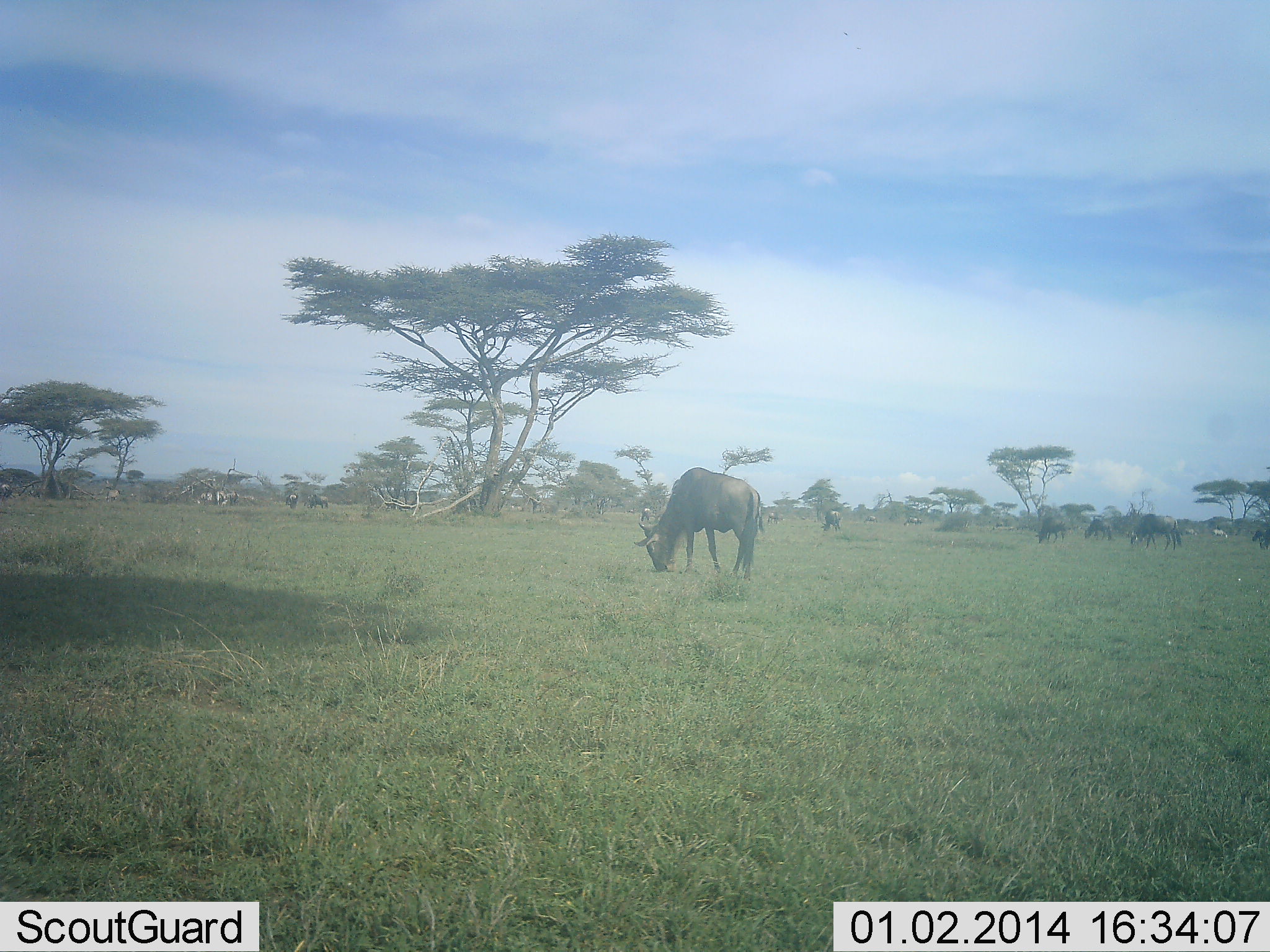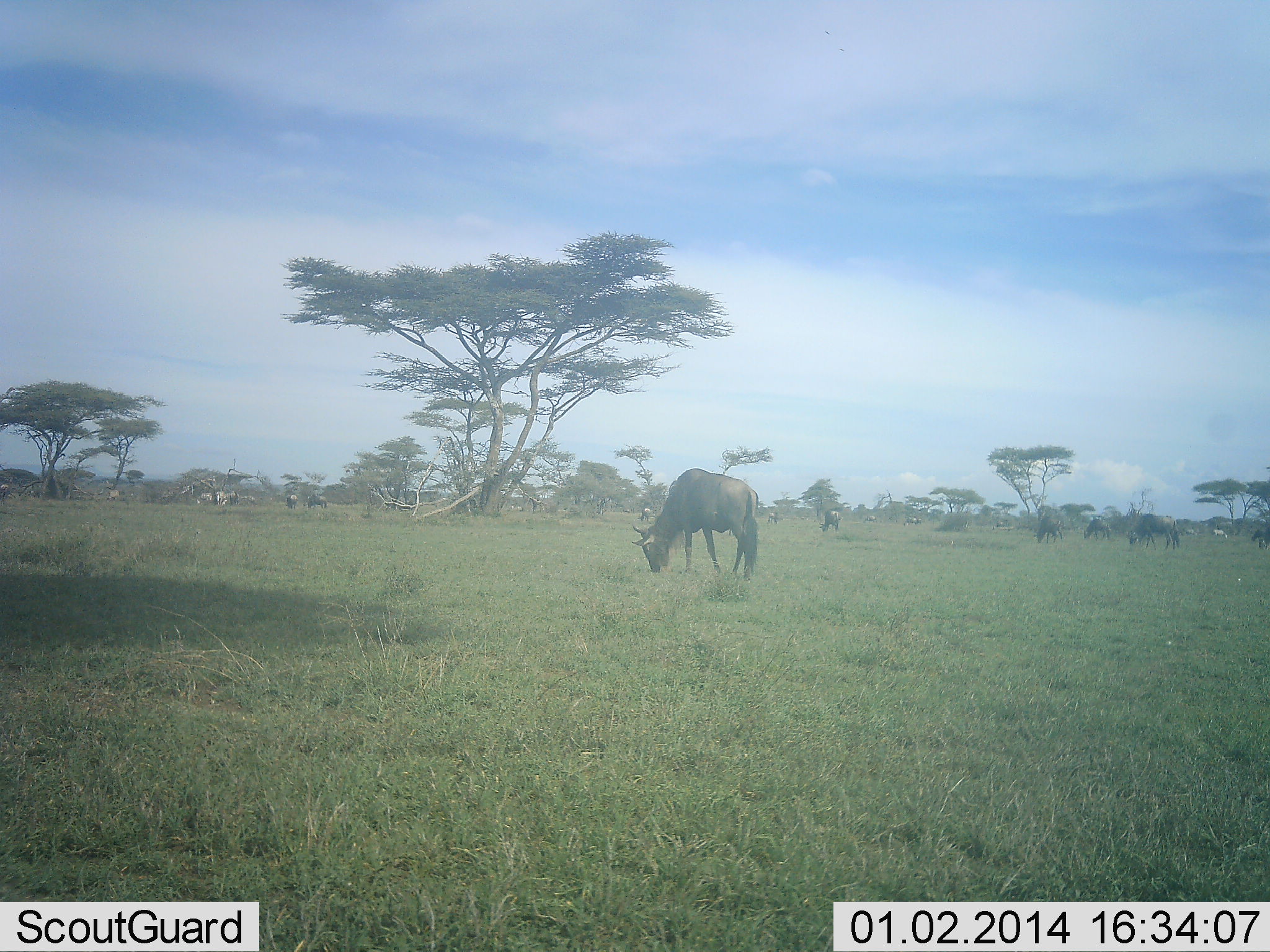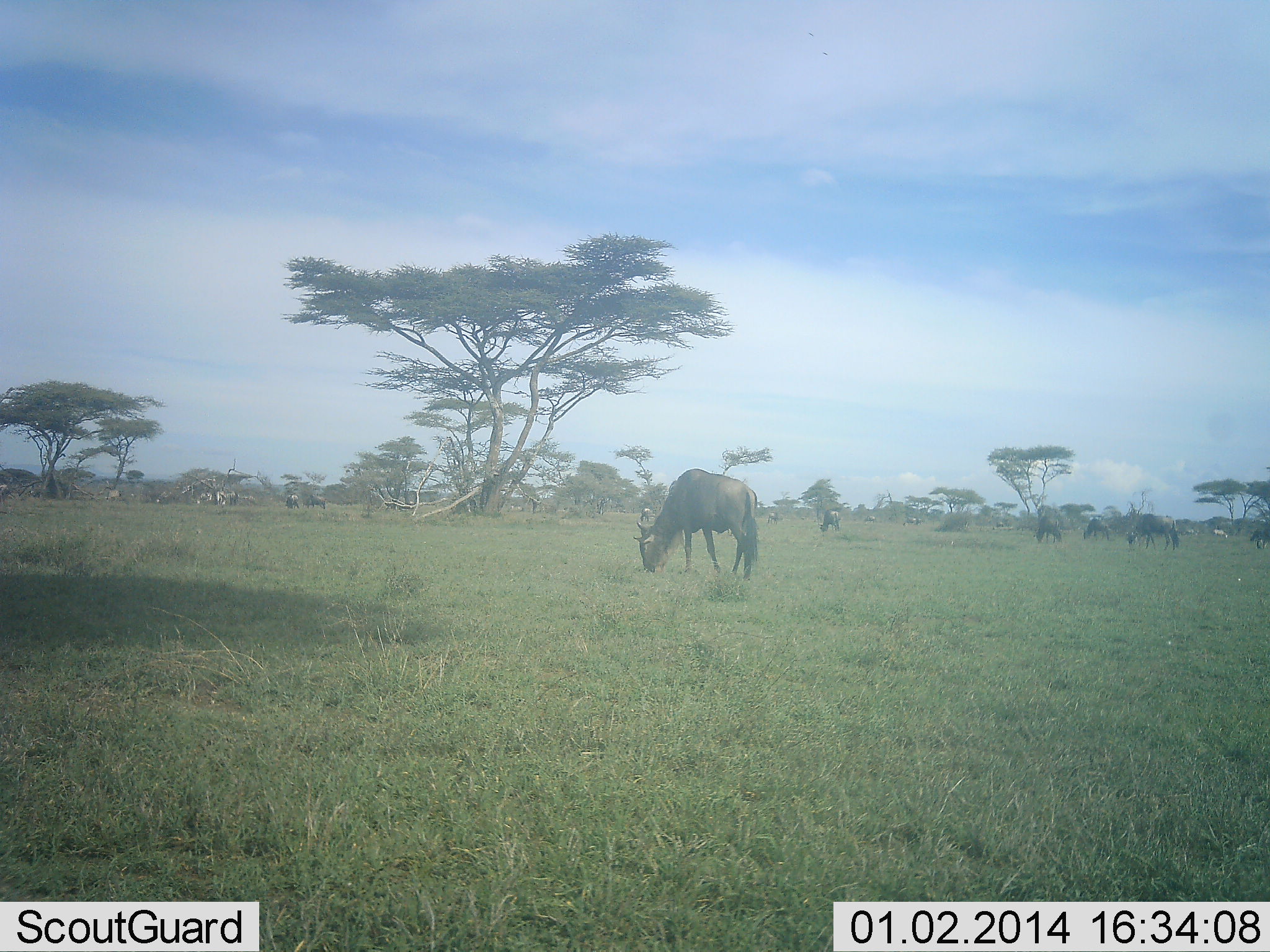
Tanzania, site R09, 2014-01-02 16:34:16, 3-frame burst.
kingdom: Animalia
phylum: Chordata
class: Mammalia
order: Artiodactyla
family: Bovidae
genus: Connochaetes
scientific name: Connochaetes taurinus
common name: blue wildebeest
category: wildebeest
Wildebeest (blue wildebeest) (Connochaetes taurinus), count 11-50. Behavior (volunteer vote fractions): standing 40%, resting 0%, moving 10%, interacting 0%. Young present (vote fraction): 0%. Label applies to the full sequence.